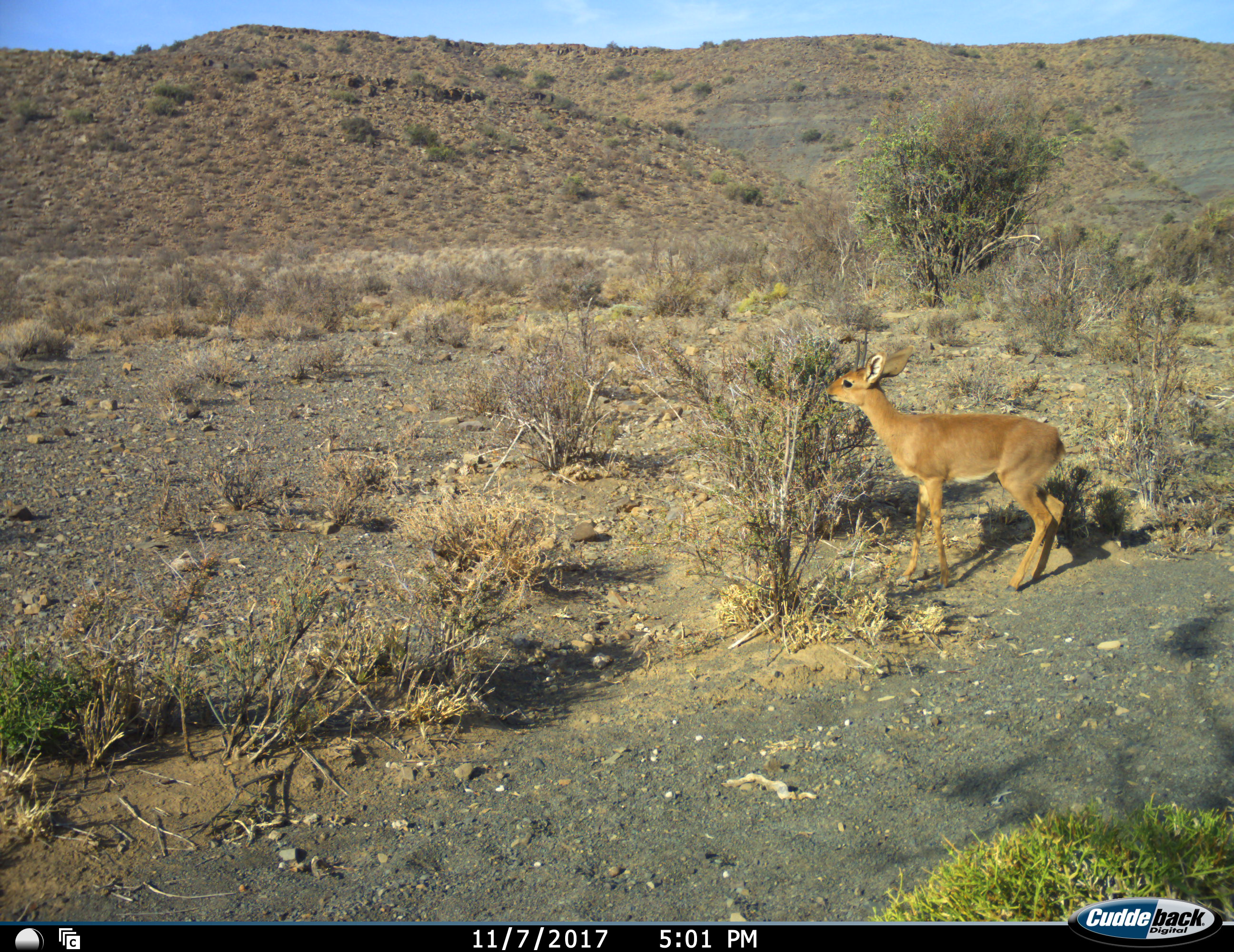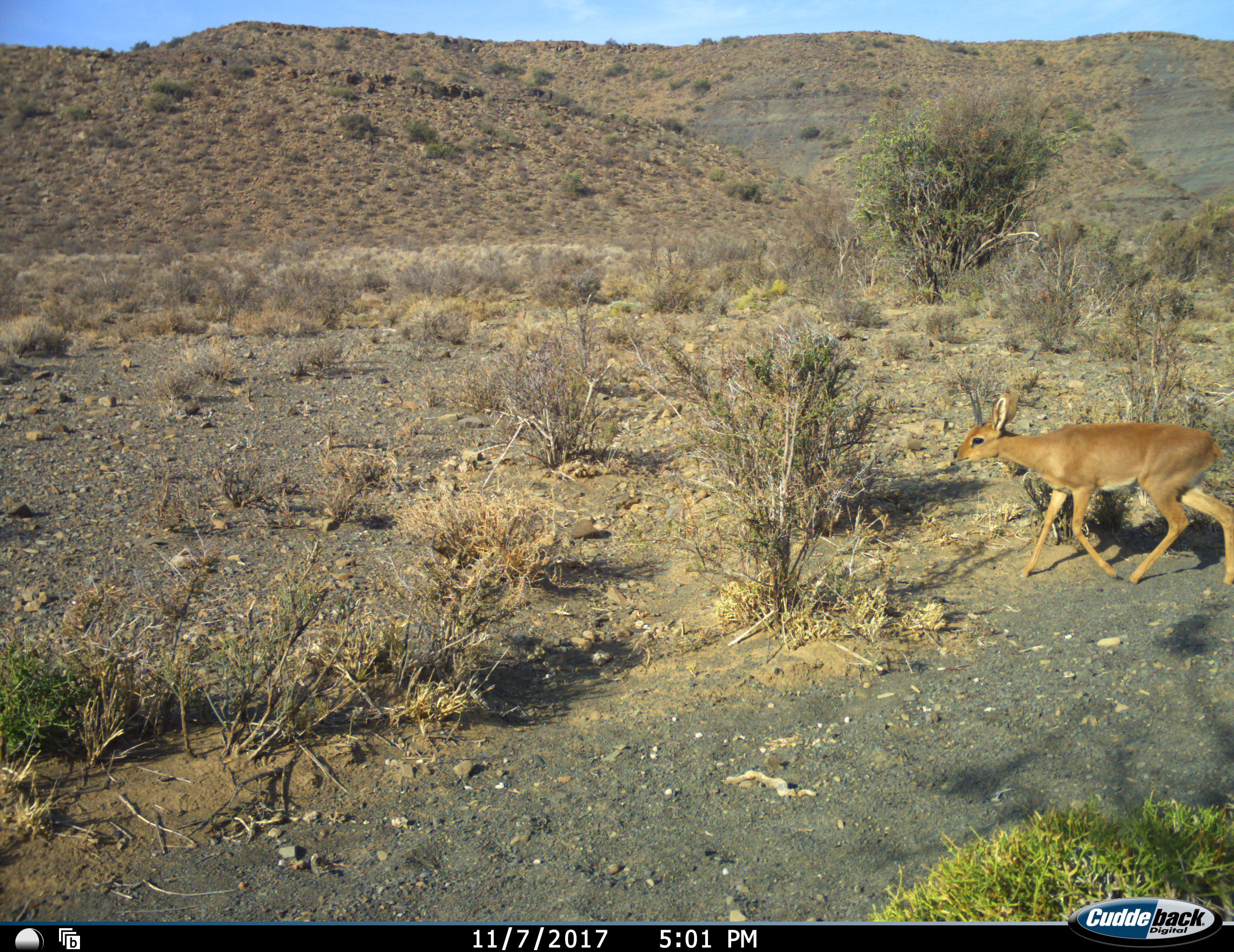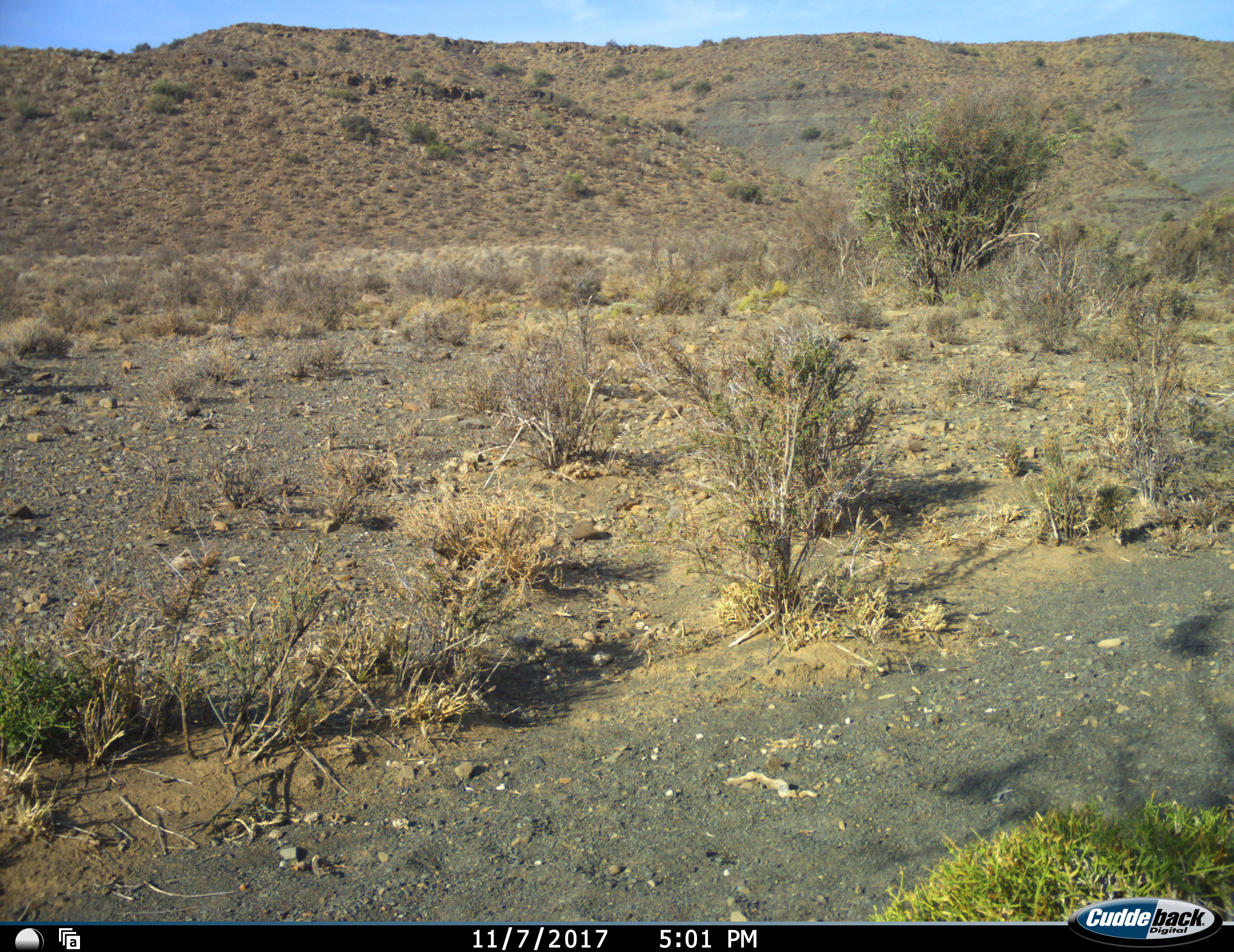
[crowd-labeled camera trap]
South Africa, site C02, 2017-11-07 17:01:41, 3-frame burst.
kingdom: Animalia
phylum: Chordata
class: Mammalia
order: Artiodactyla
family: Bovidae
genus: Raphicerus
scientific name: Raphicerus campestris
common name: steenbok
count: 1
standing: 17%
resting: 0%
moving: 17%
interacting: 0%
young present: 0%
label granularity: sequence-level